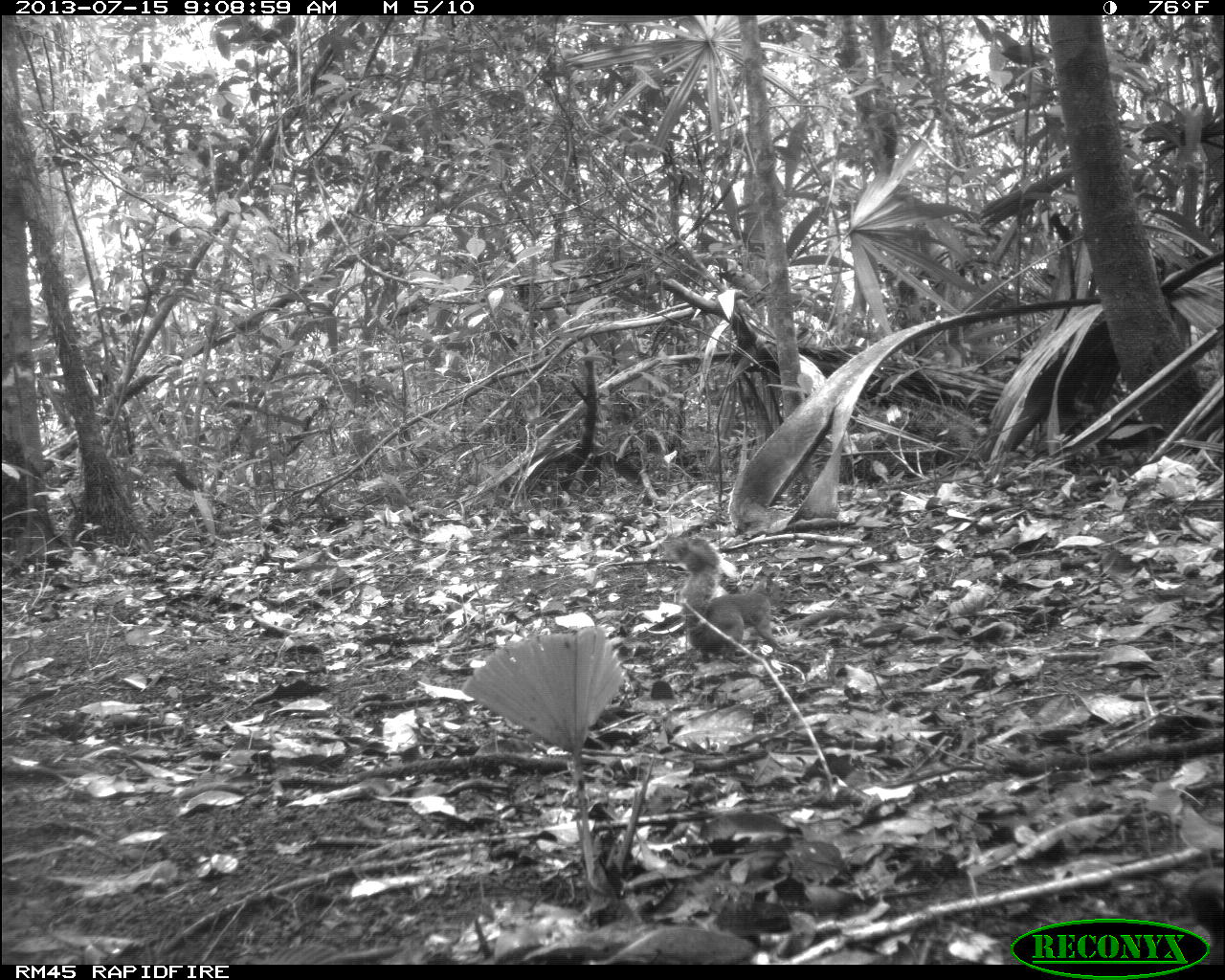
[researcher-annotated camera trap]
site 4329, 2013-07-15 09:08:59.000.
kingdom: Animalia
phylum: Chordata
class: Mammalia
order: Rodentia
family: Sciuridae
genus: Sciurus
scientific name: Sciurus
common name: squirrel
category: sciurus sp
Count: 1.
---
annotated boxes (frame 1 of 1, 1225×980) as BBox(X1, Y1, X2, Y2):
sciurus sp: BBox(666, 536, 784, 660)